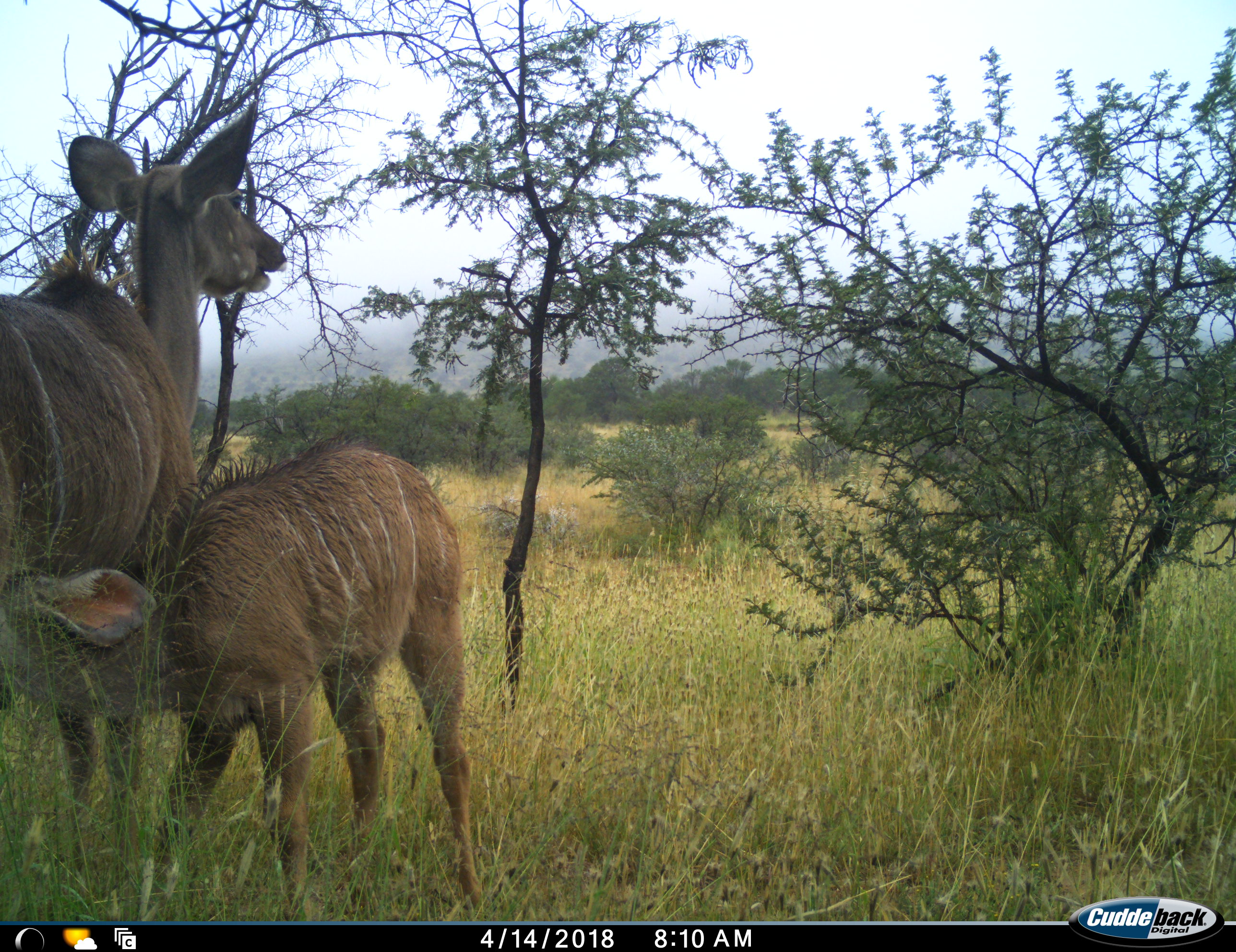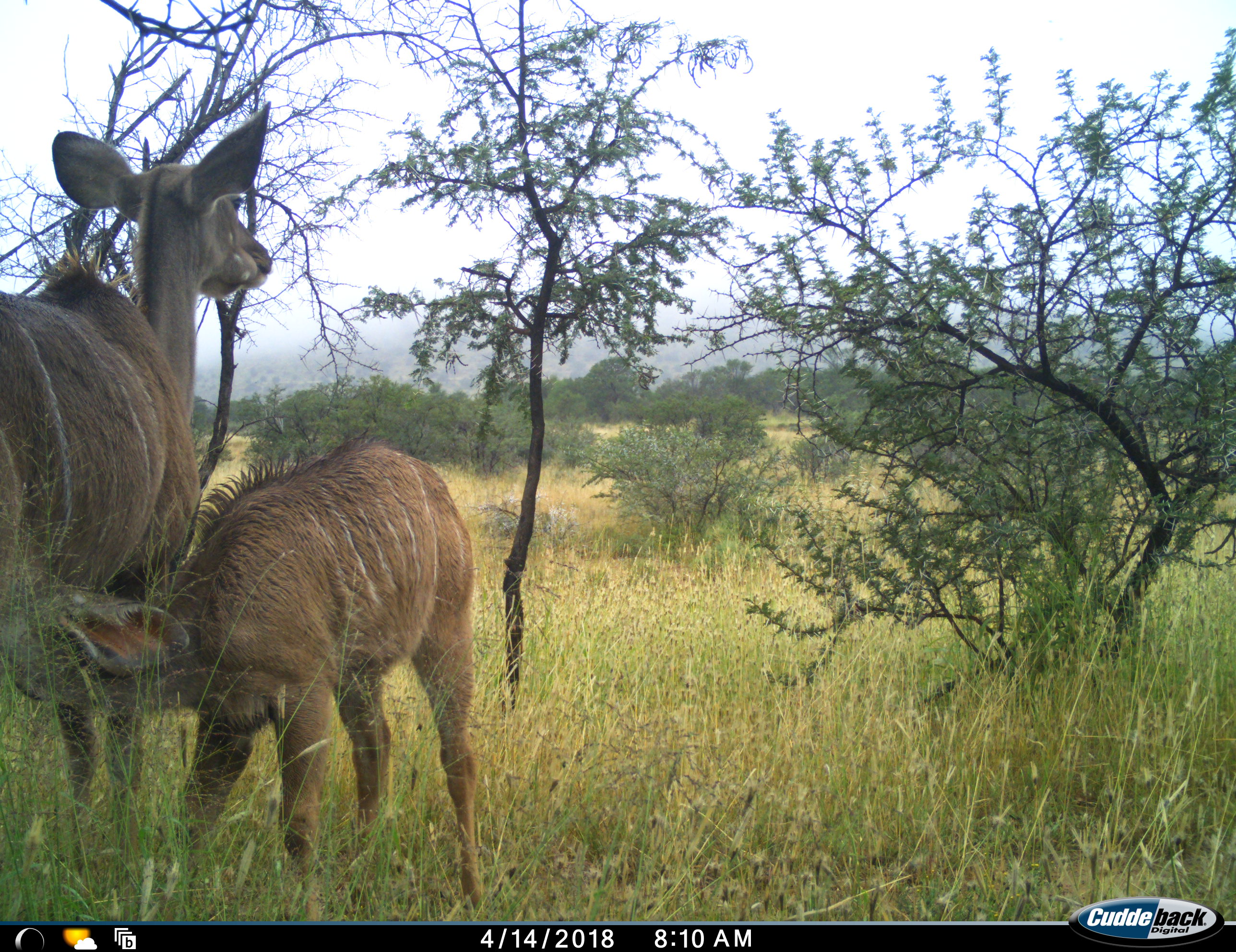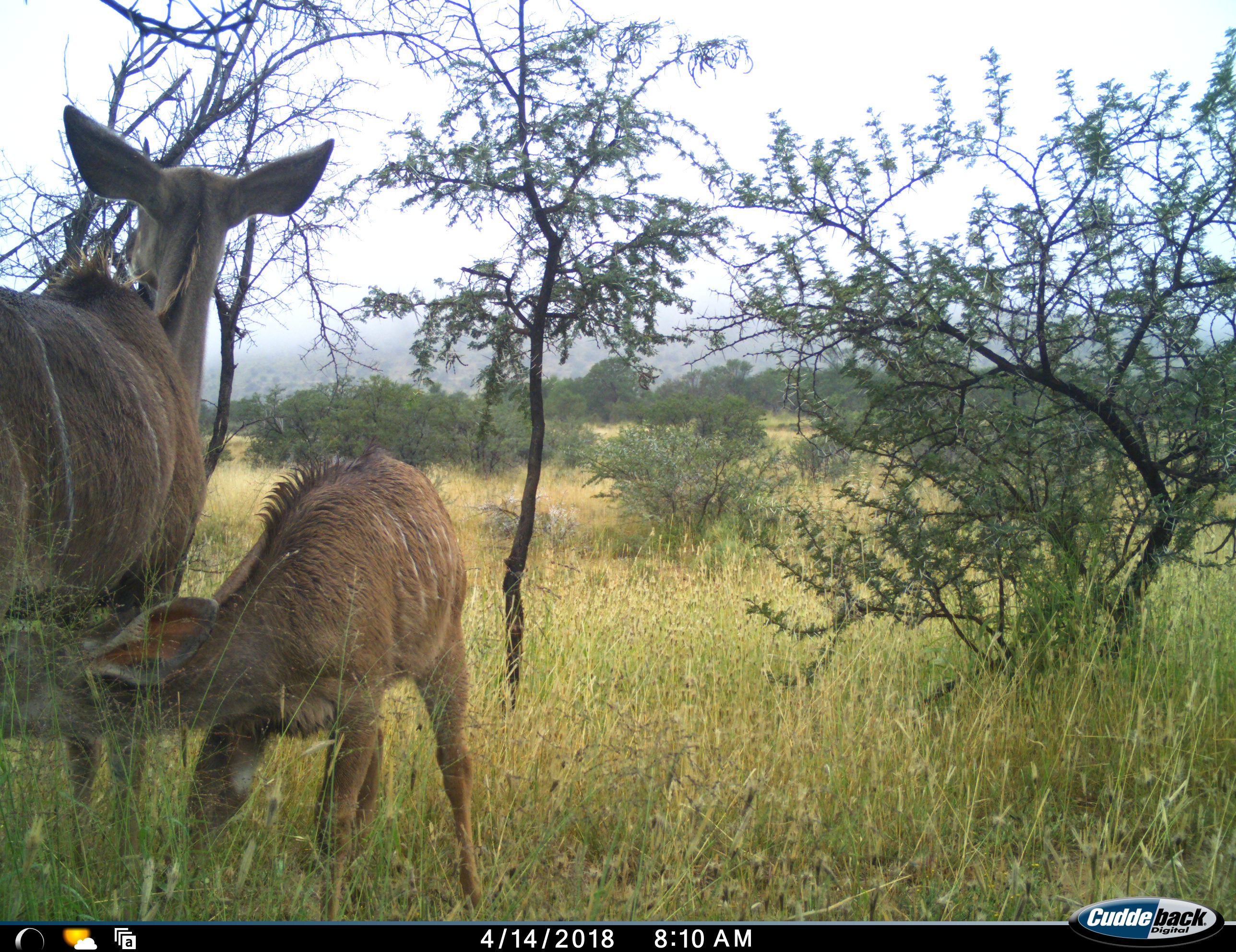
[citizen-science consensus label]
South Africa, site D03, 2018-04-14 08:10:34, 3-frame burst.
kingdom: Animalia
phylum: Chordata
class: Mammalia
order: Artiodactyla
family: Bovidae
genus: Tragelaphus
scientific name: Tragelaphus strepsiceros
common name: greater kudu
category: kudu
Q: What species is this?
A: Kudu (greater kudu) (Tragelaphus strepsiceros).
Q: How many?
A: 2.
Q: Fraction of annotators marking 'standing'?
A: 67%.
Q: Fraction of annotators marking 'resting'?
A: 0%.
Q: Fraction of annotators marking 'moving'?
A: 0%.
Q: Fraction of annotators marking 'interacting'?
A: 33%.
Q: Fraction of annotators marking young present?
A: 100%.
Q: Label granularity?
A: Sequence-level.